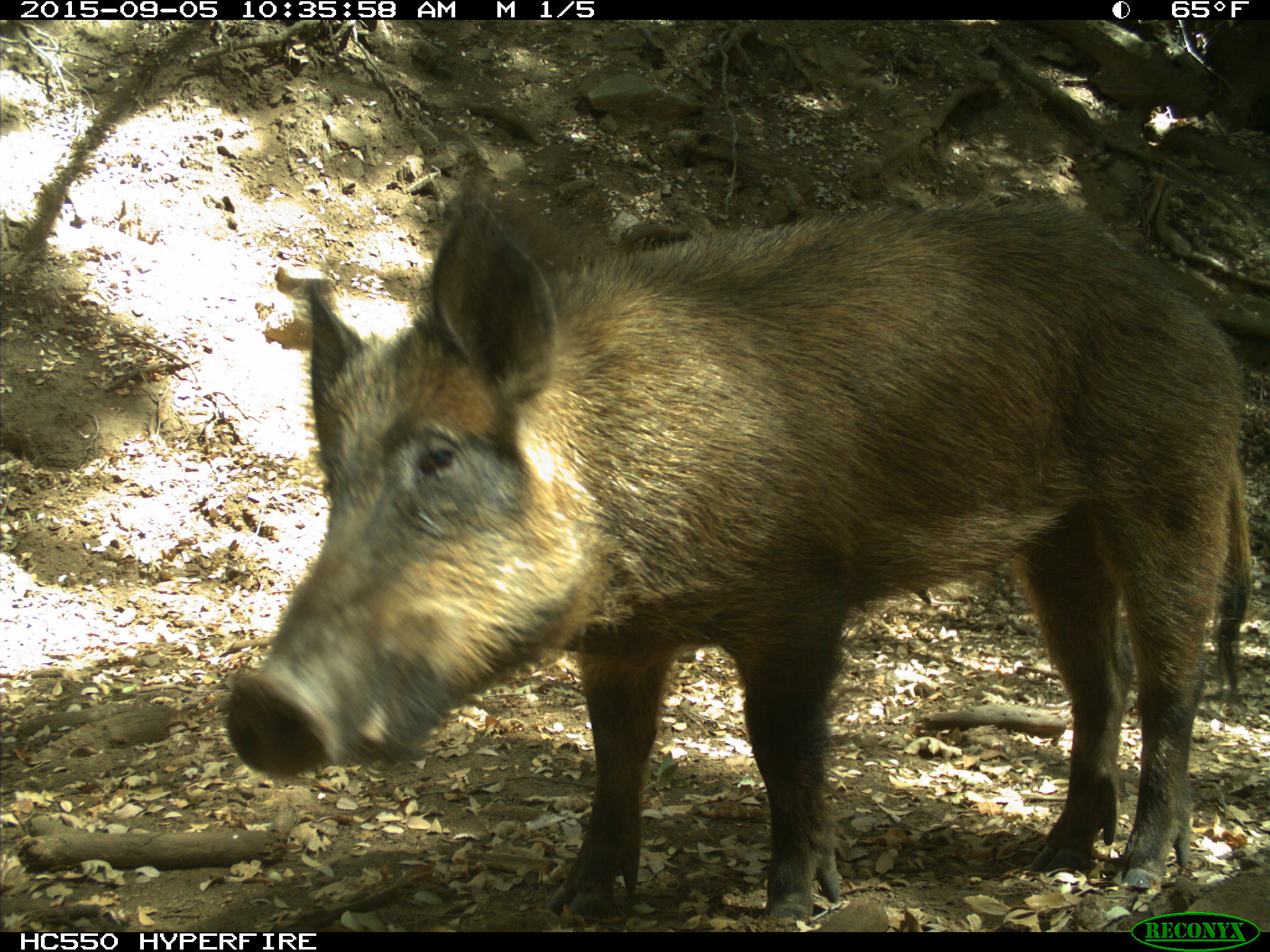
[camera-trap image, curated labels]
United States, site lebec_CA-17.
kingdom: Animalia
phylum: Chordata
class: Mammalia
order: Artiodactyla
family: Suidae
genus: Sus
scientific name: Sus scrofa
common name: wild boar